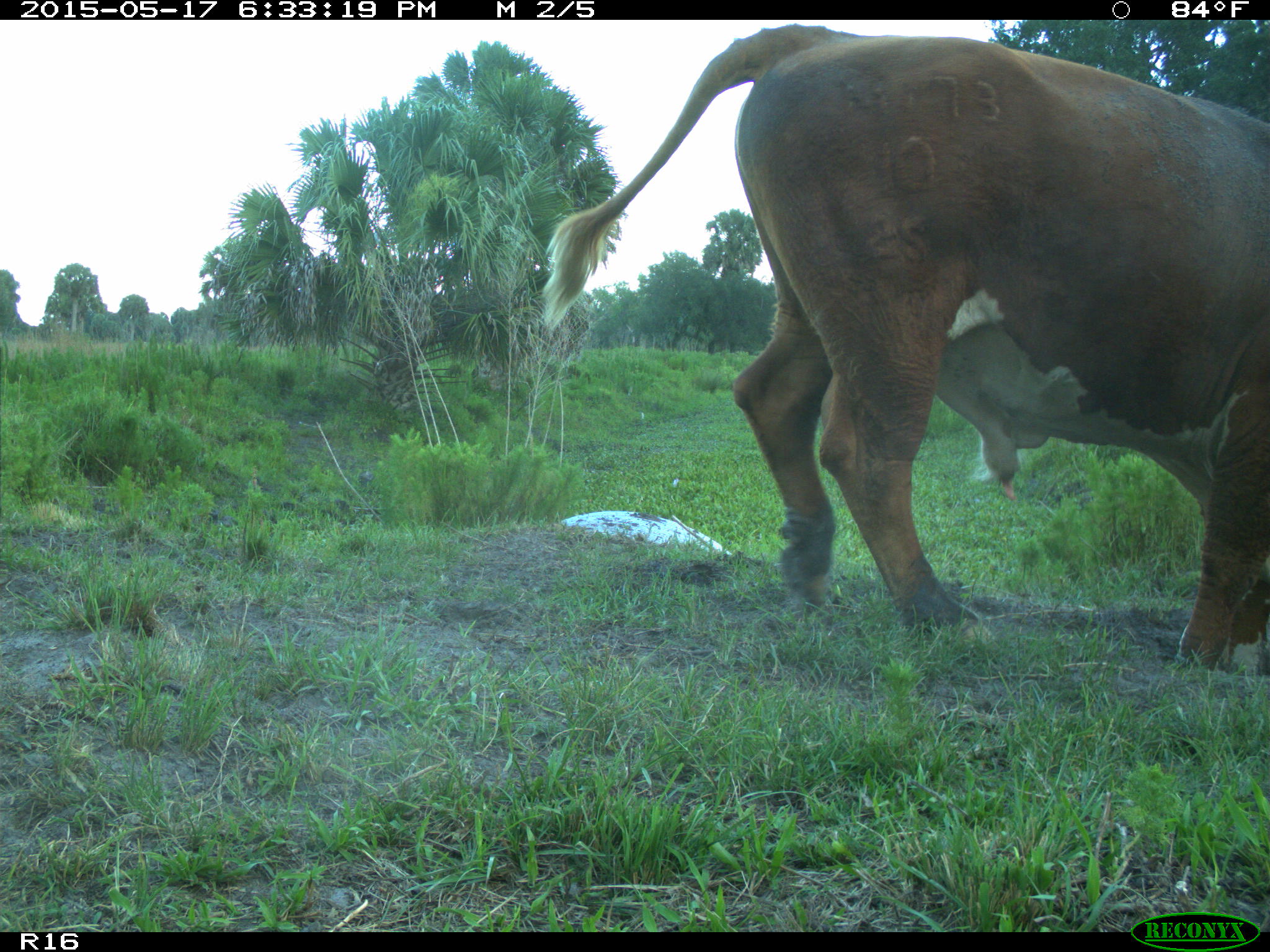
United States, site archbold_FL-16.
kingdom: Animalia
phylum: Chordata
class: Mammalia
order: Artiodactyla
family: Bovidae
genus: Bos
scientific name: Bos taurus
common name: domestic cow